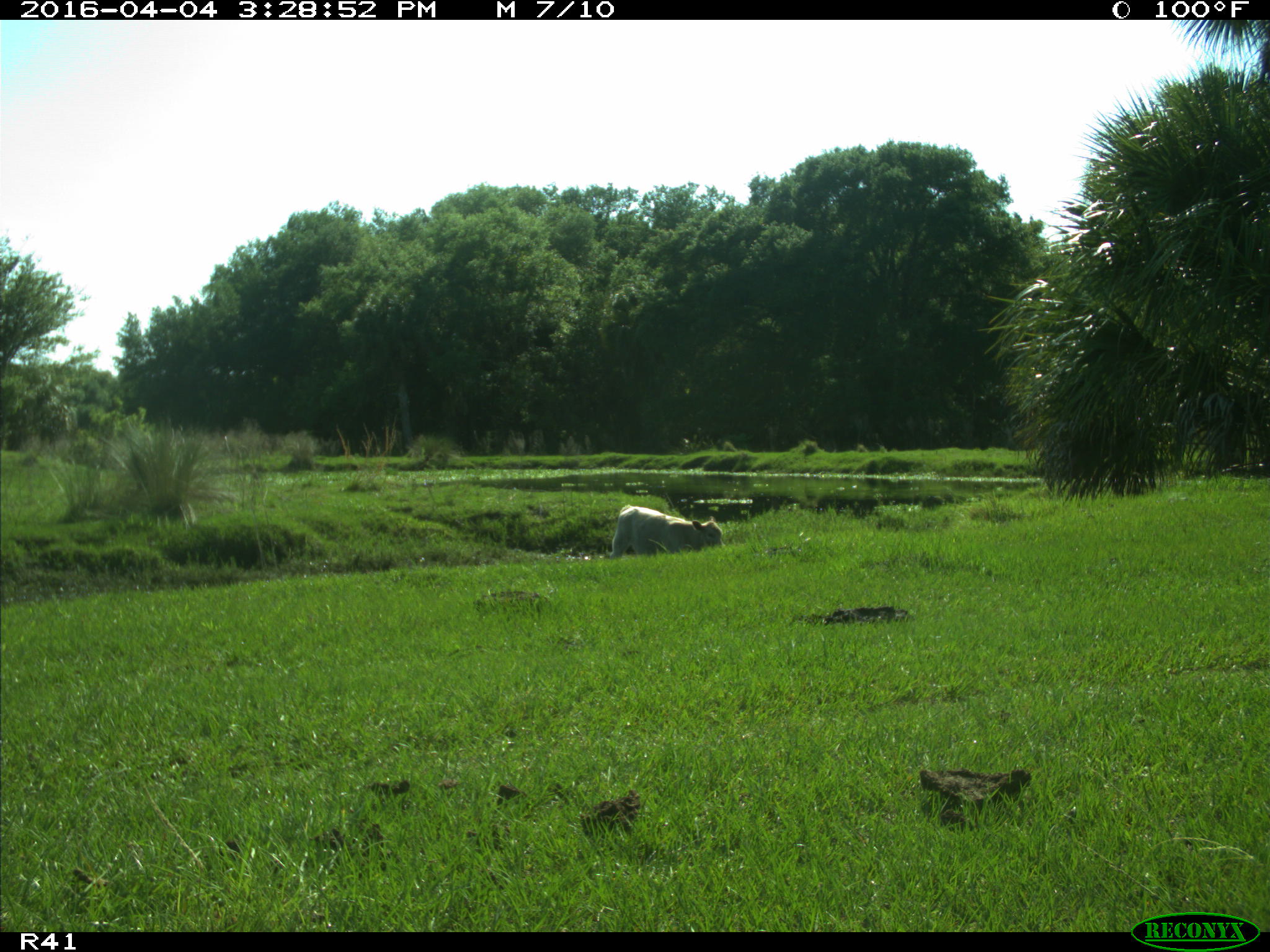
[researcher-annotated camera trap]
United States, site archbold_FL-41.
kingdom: Animalia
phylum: Chordata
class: Mammalia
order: Artiodactyla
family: Bovidae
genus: Bos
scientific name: Bos taurus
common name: domestic cow